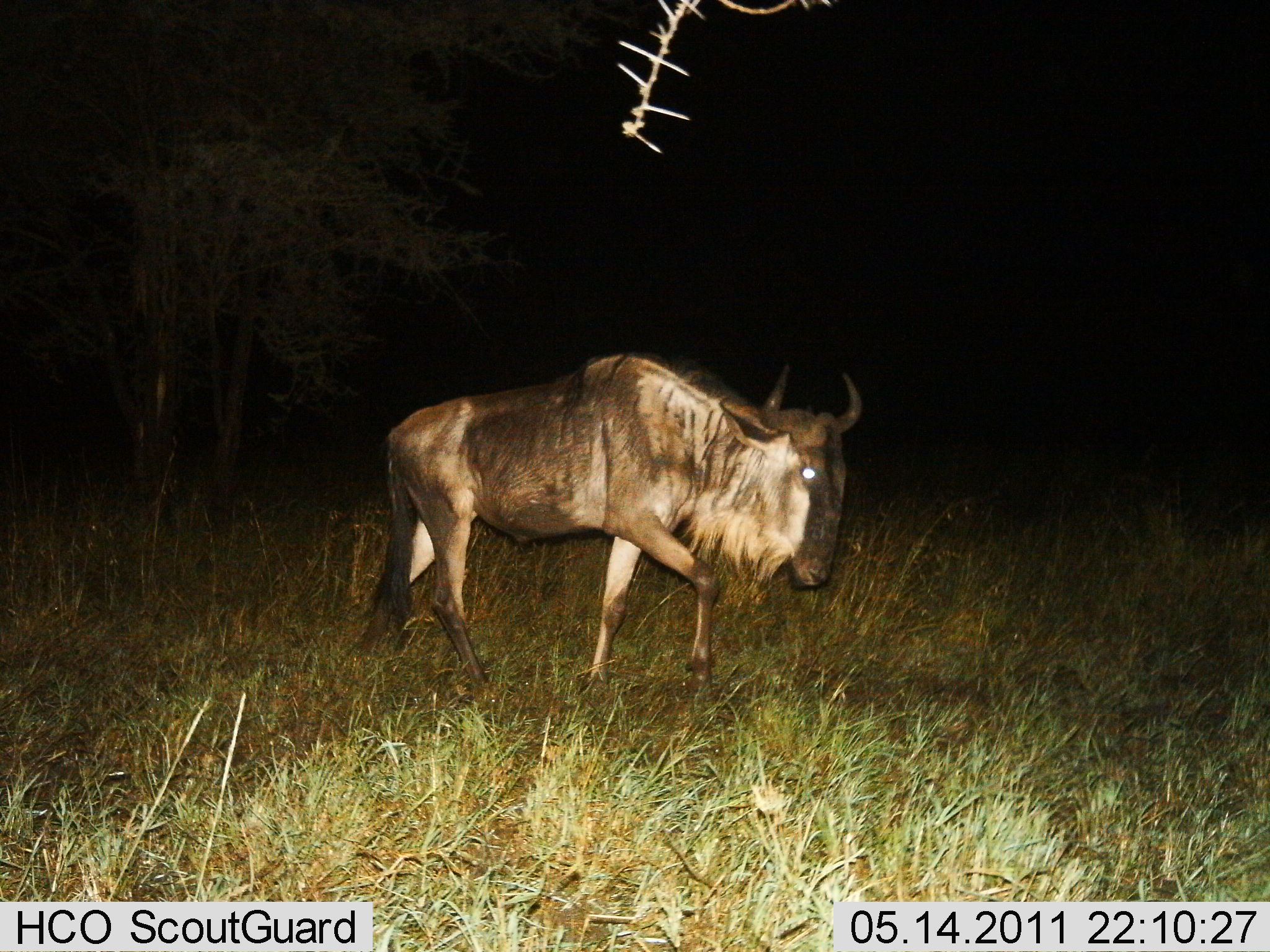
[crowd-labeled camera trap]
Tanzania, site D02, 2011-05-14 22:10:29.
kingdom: Animalia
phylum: Chordata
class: Mammalia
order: Artiodactyla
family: Bovidae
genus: Connochaetes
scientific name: Connochaetes taurinus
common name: blue wildebeest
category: wildebeest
Wildebeest (blue wildebeest) (Connochaetes taurinus), count 1. Behavior (volunteer vote fractions): standing 0%, resting 0%, moving 100%, interacting 0%. Young present (vote fraction): 0%. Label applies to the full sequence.